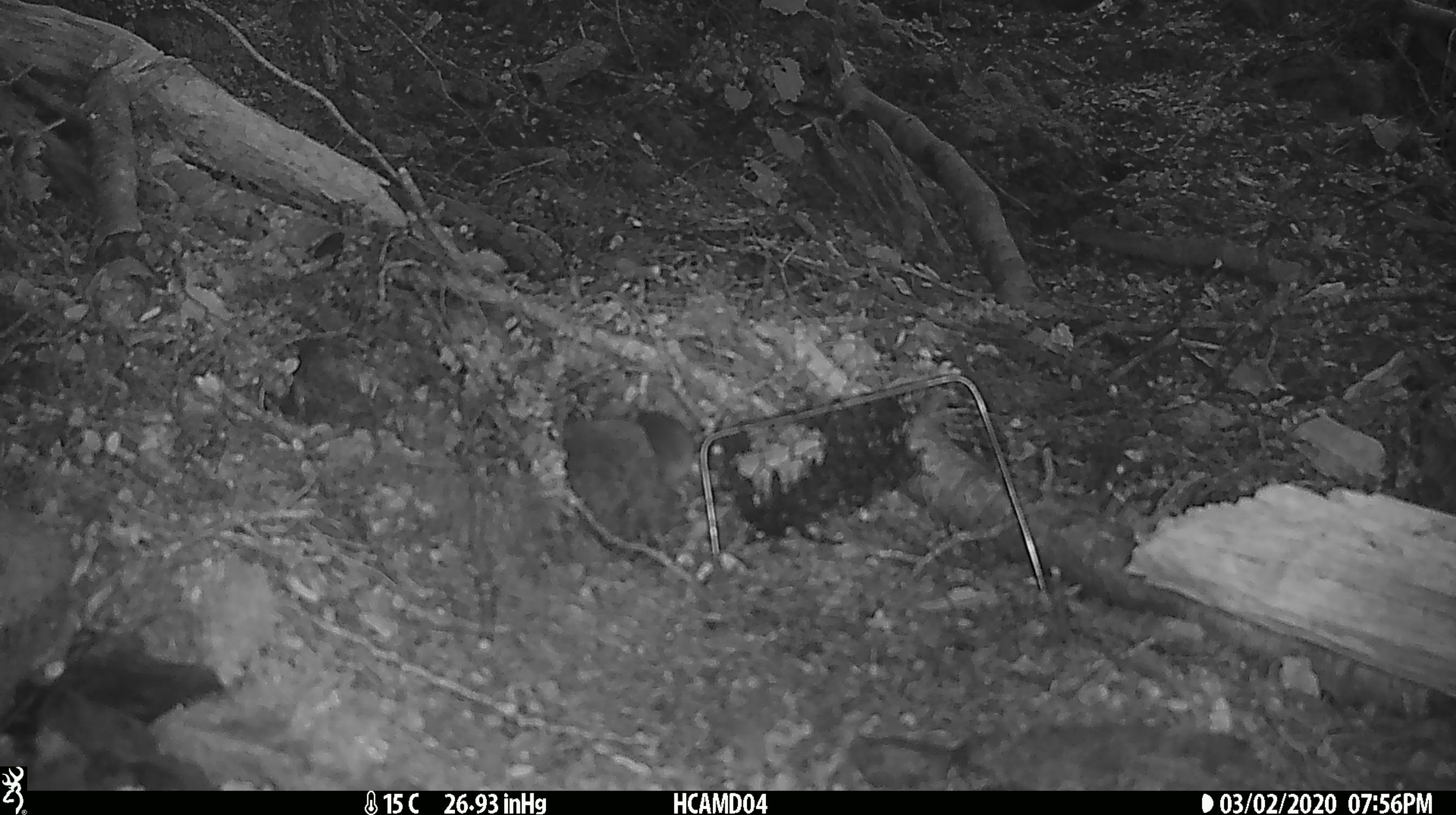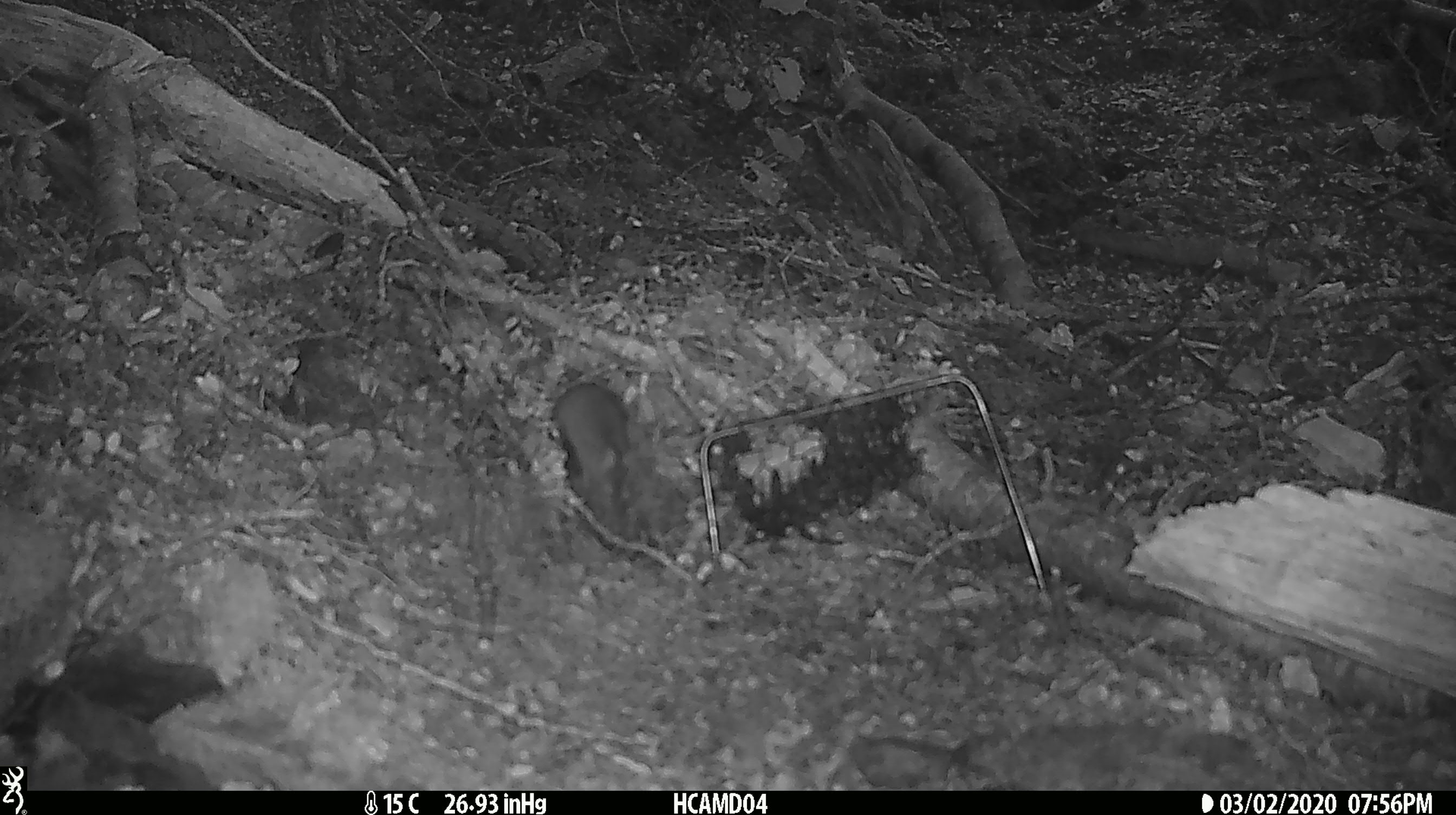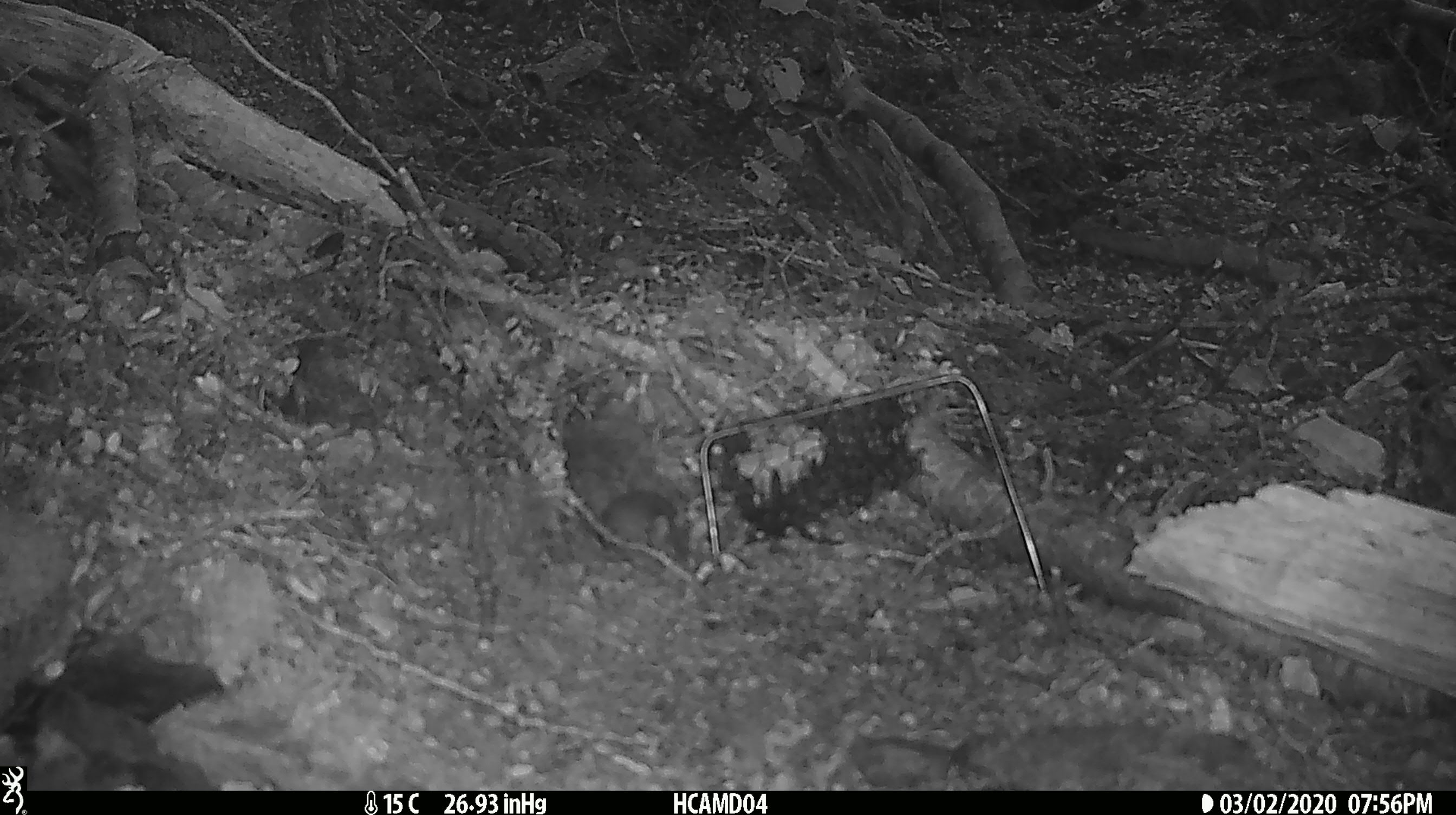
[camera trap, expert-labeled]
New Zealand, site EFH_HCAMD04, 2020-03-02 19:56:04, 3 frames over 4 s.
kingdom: Animalia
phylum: Chordata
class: Mammalia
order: Rodentia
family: Muridae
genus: Mus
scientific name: Mus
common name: mouse